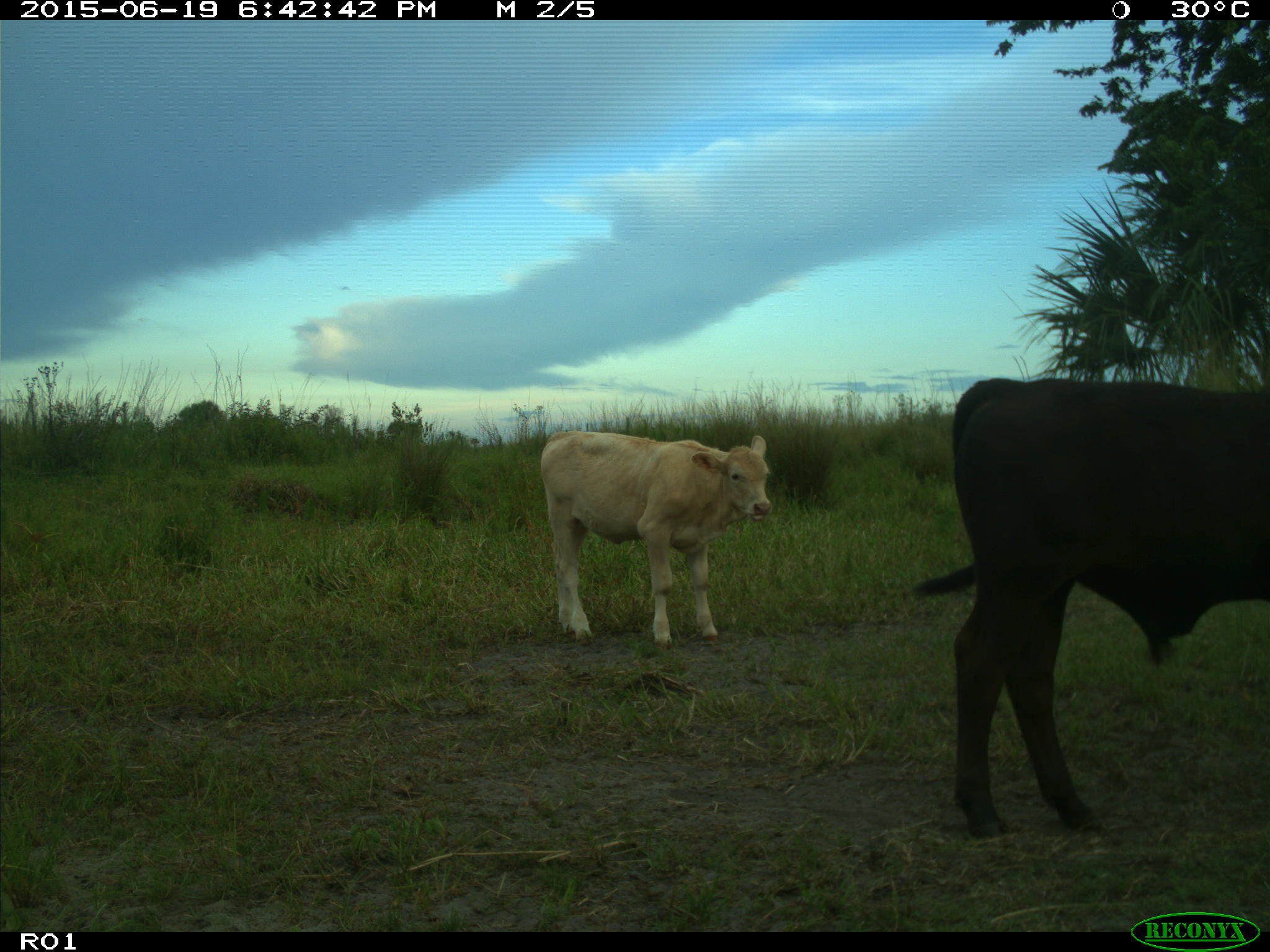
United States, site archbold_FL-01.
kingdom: Animalia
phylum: Chordata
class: Mammalia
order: Artiodactyla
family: Bovidae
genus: Bos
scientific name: Bos taurus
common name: domestic cow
Bos taurus (domestic cow).